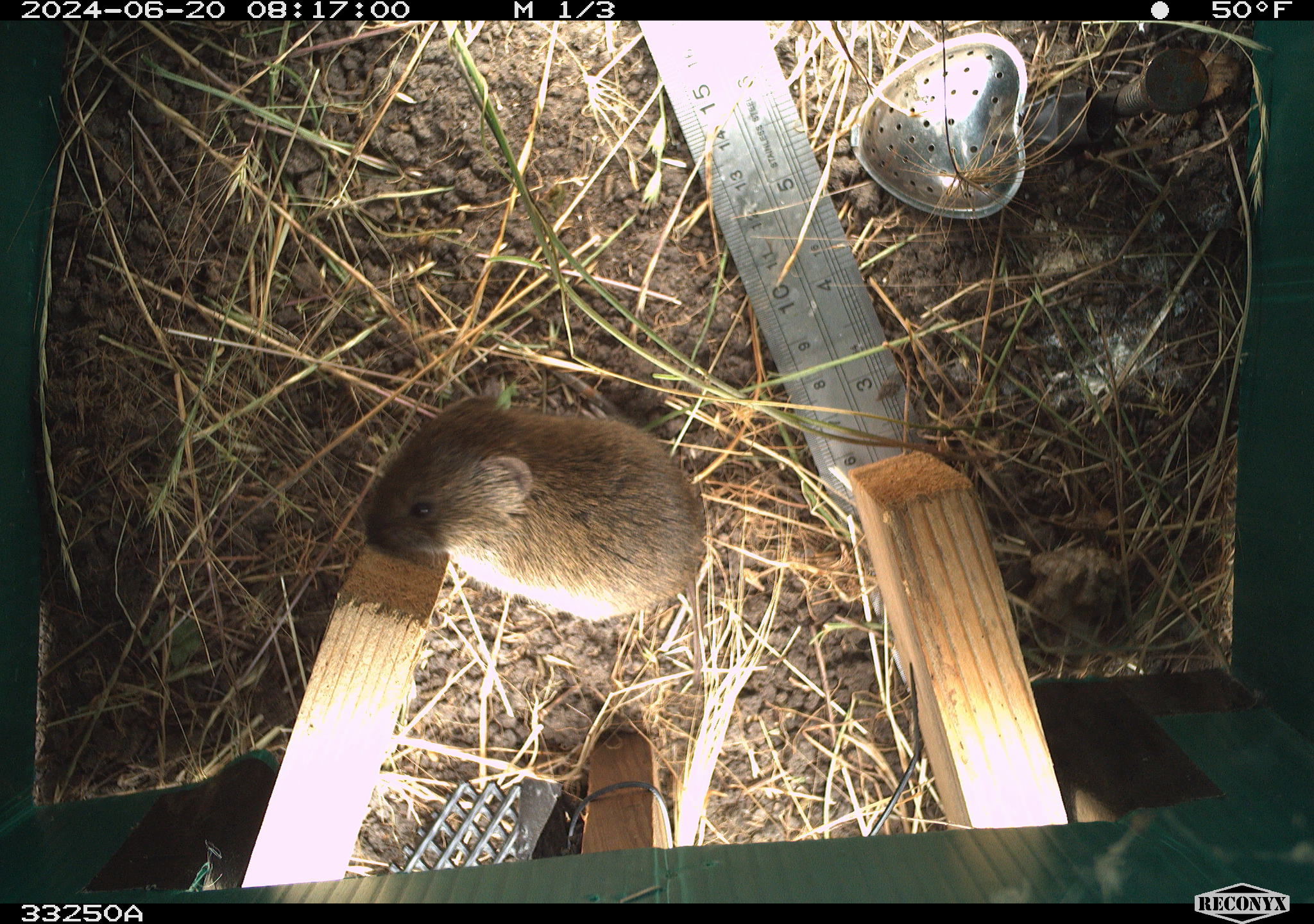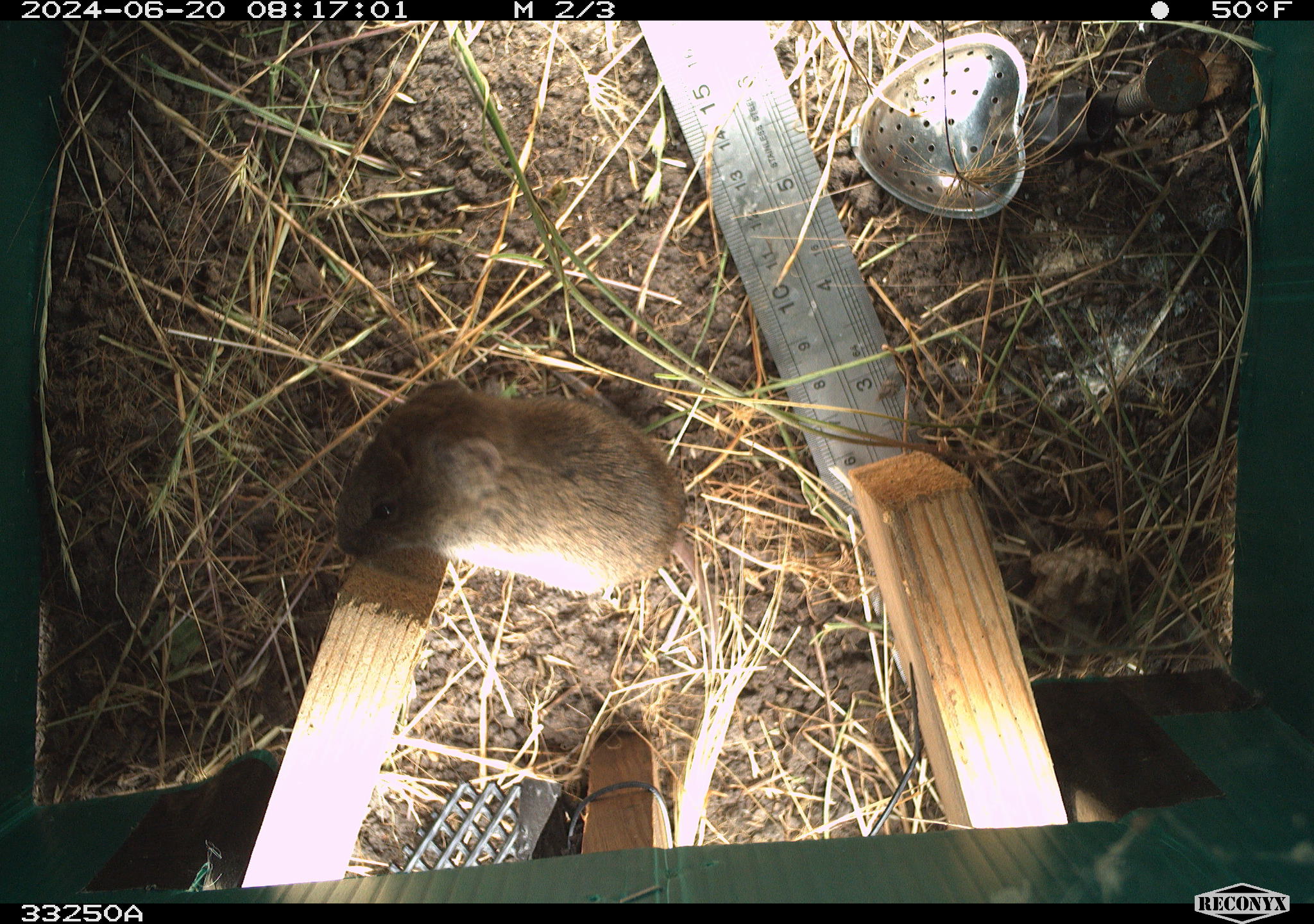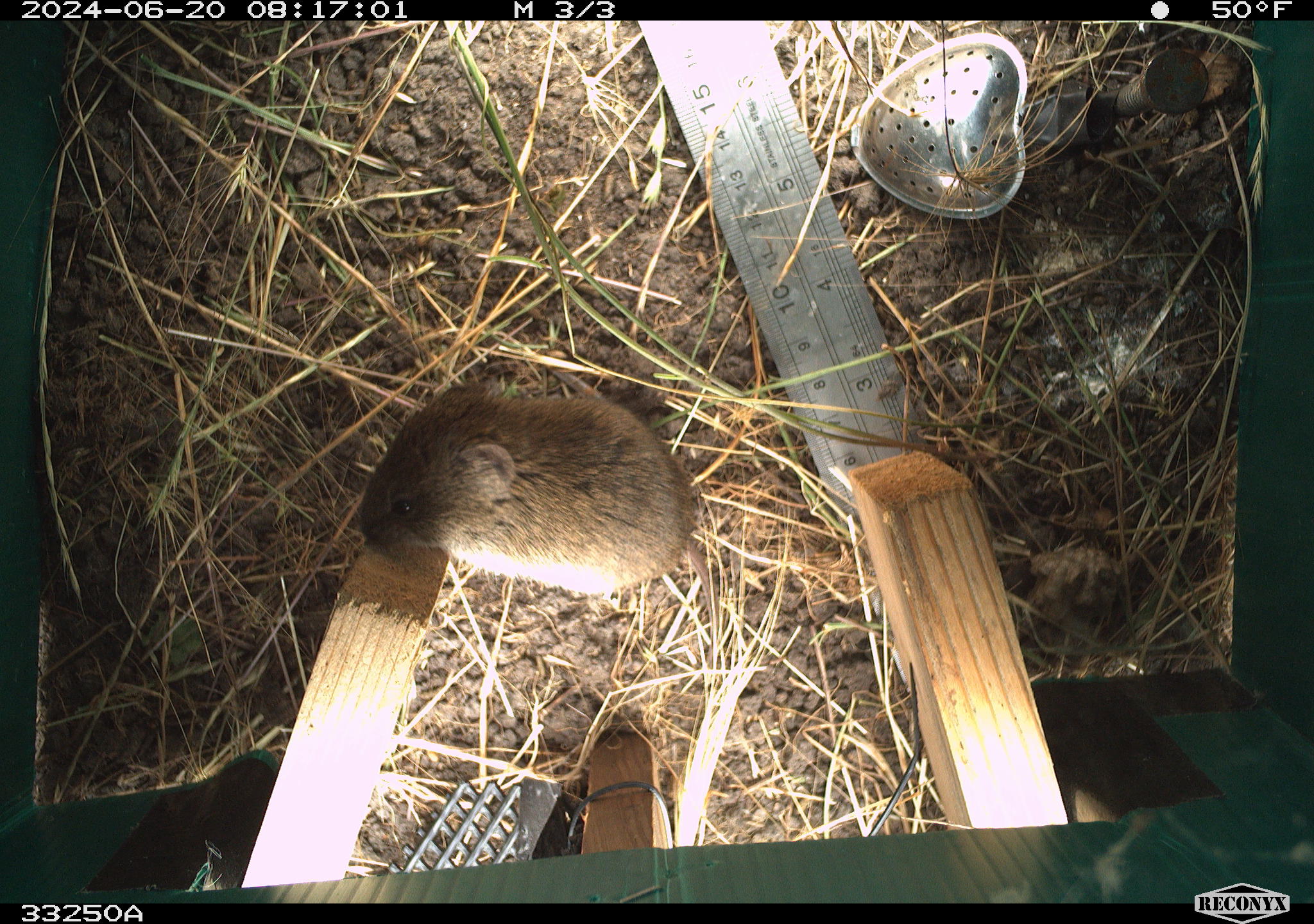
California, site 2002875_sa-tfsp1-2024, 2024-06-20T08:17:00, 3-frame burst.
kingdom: Animalia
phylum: Chordata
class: Mammalia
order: Rodentia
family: Cricetidae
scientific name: Arvicolinae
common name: voles, lemmings, and muskrats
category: arvicolinae subfamily